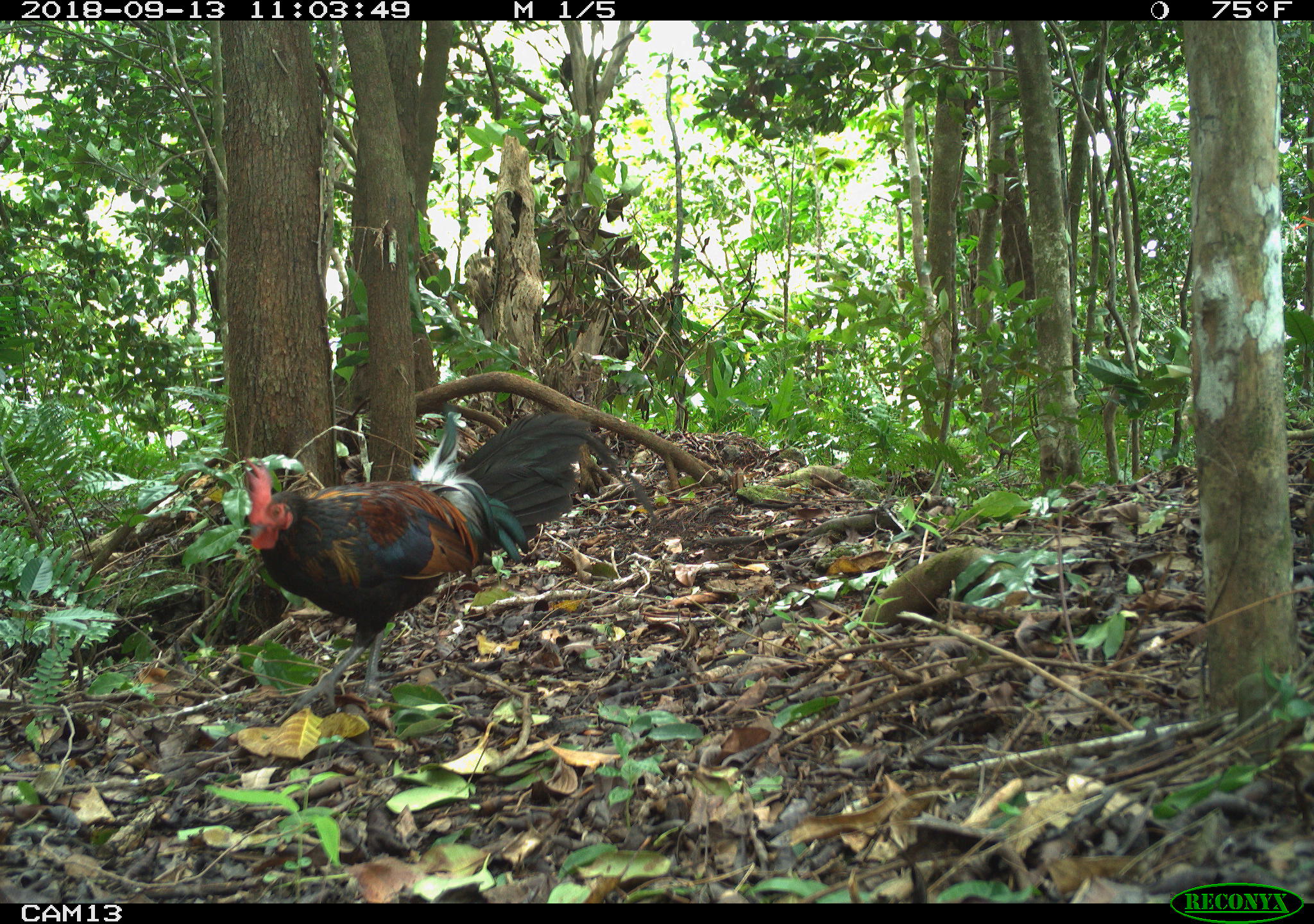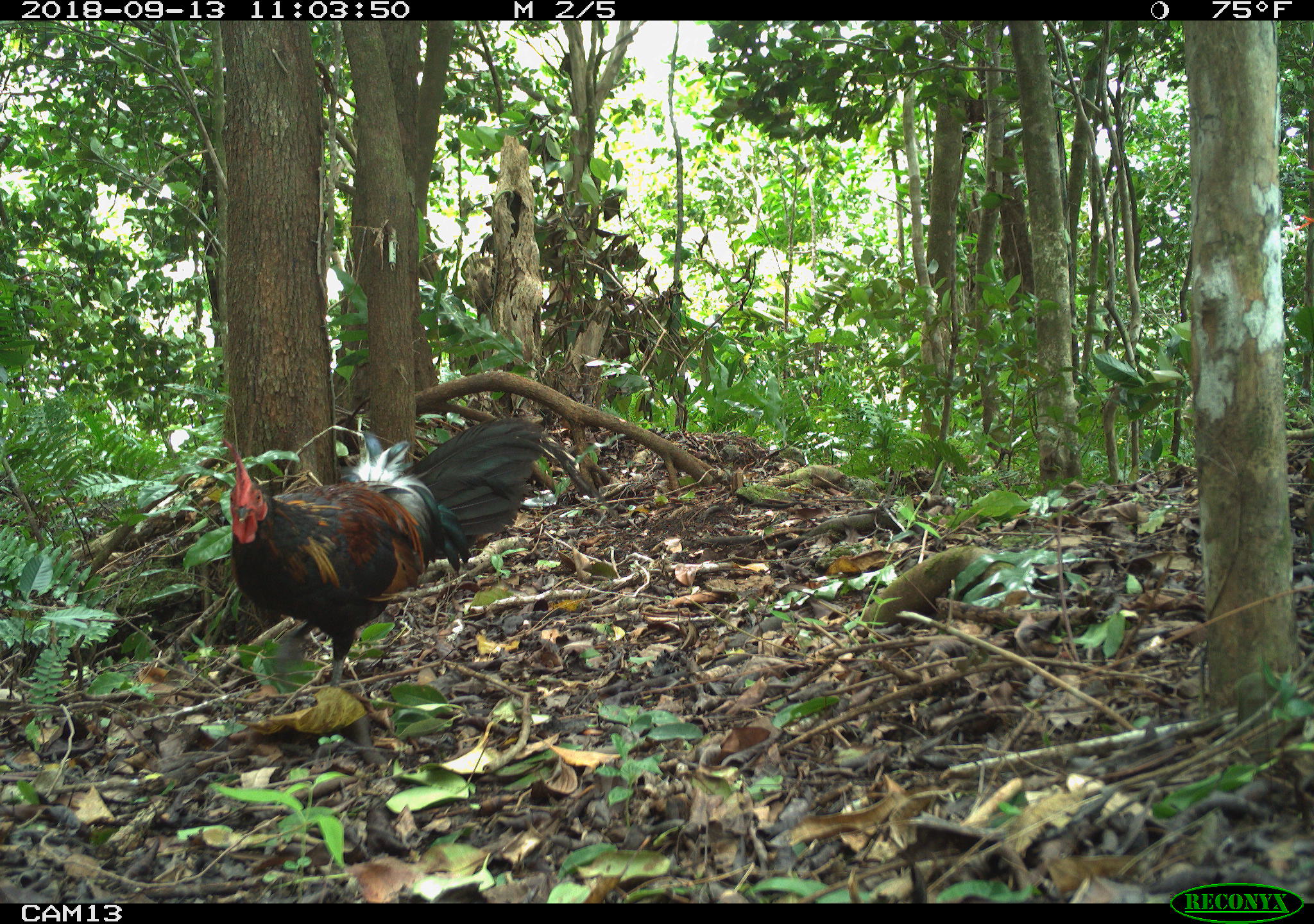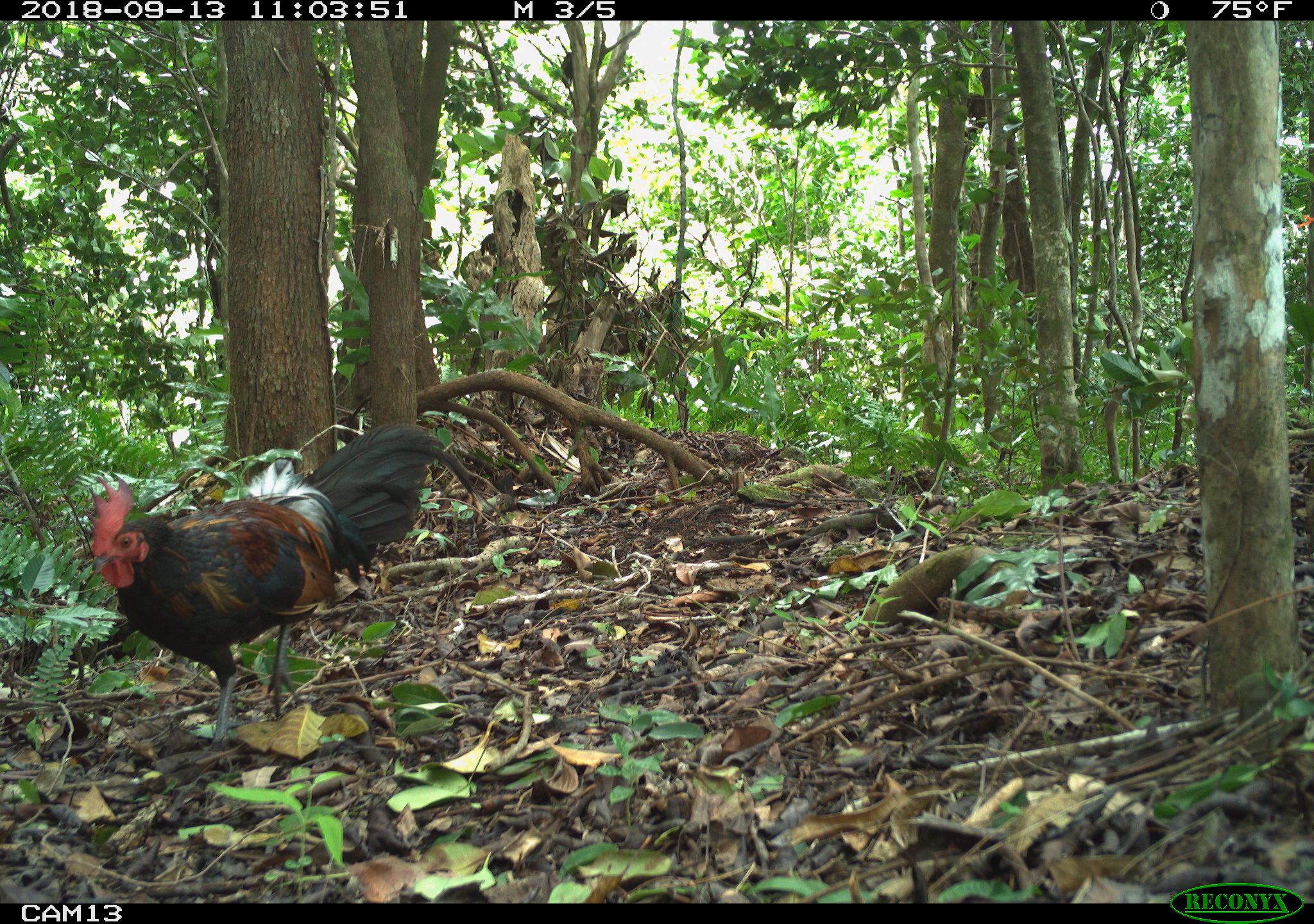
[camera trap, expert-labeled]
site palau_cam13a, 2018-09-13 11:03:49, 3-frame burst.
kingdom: Animalia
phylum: Chordata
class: Aves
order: Galliformes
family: Phasianidae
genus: Gallus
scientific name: Gallus gallus domesticus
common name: rooster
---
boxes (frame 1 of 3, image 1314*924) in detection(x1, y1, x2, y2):
rooster: detection(241, 411, 637, 719)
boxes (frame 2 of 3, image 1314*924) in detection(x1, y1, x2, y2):
rooster: detection(221, 407, 586, 710)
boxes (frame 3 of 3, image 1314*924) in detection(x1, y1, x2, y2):
rooster: detection(81, 422, 473, 756)